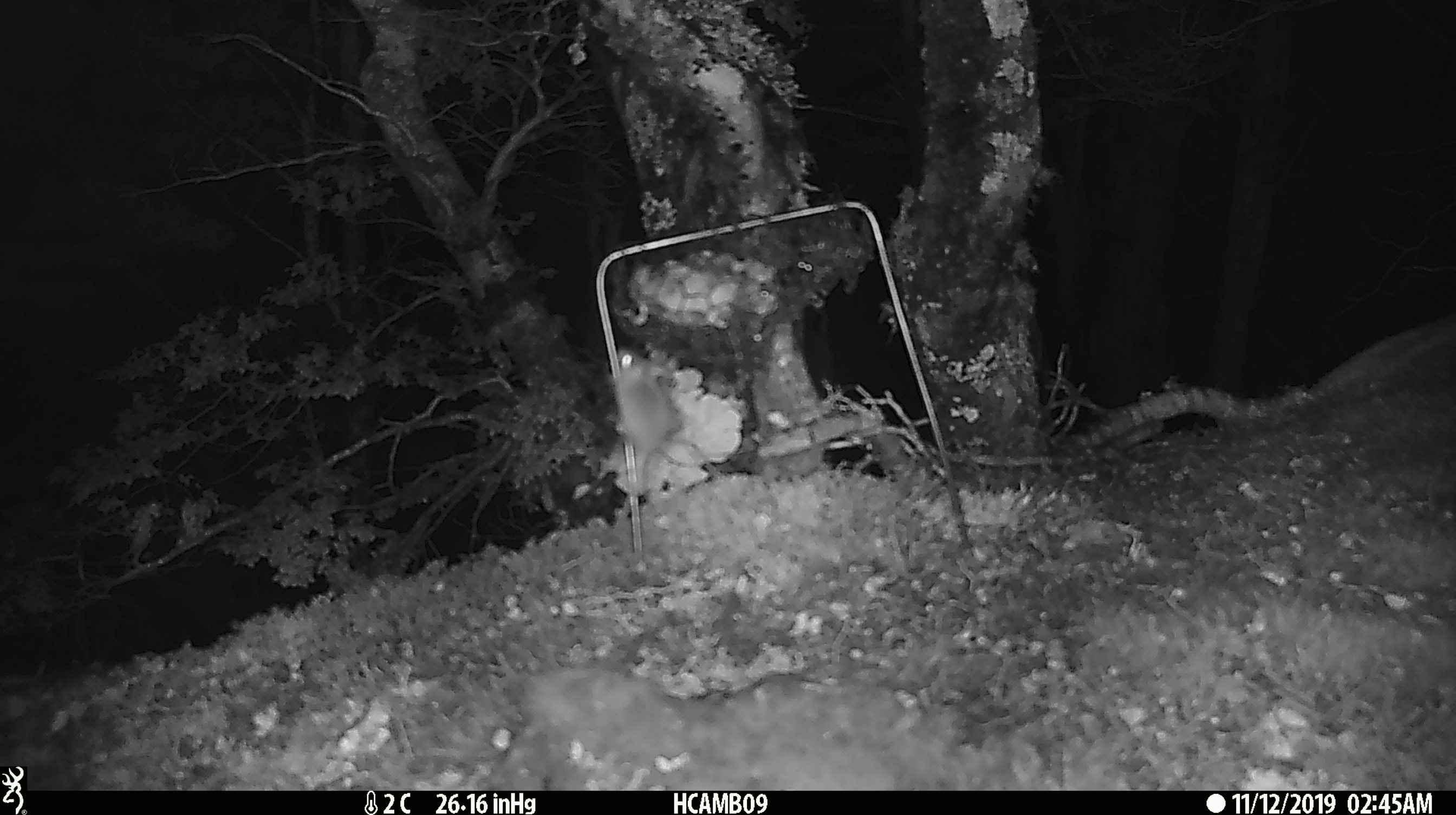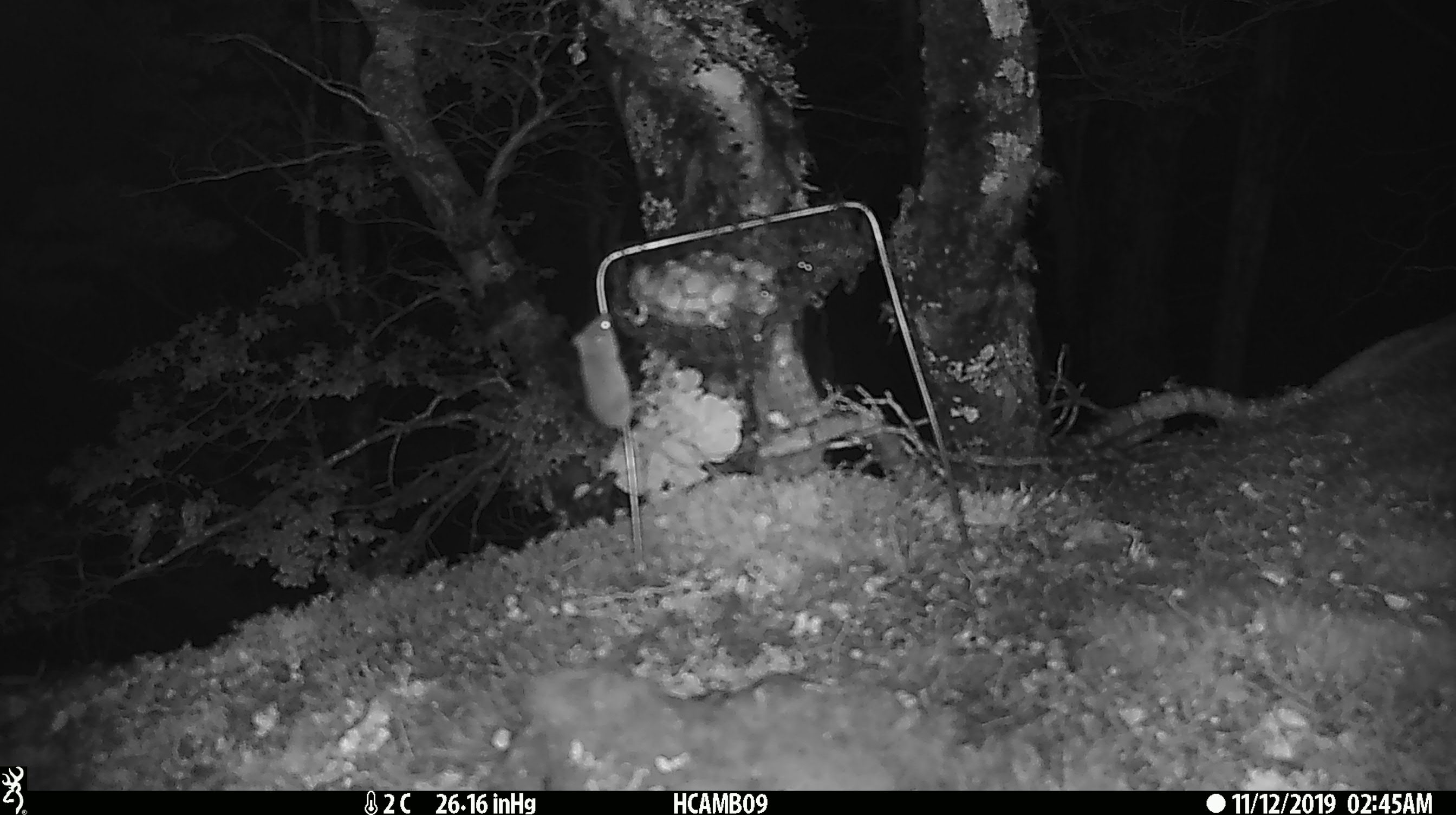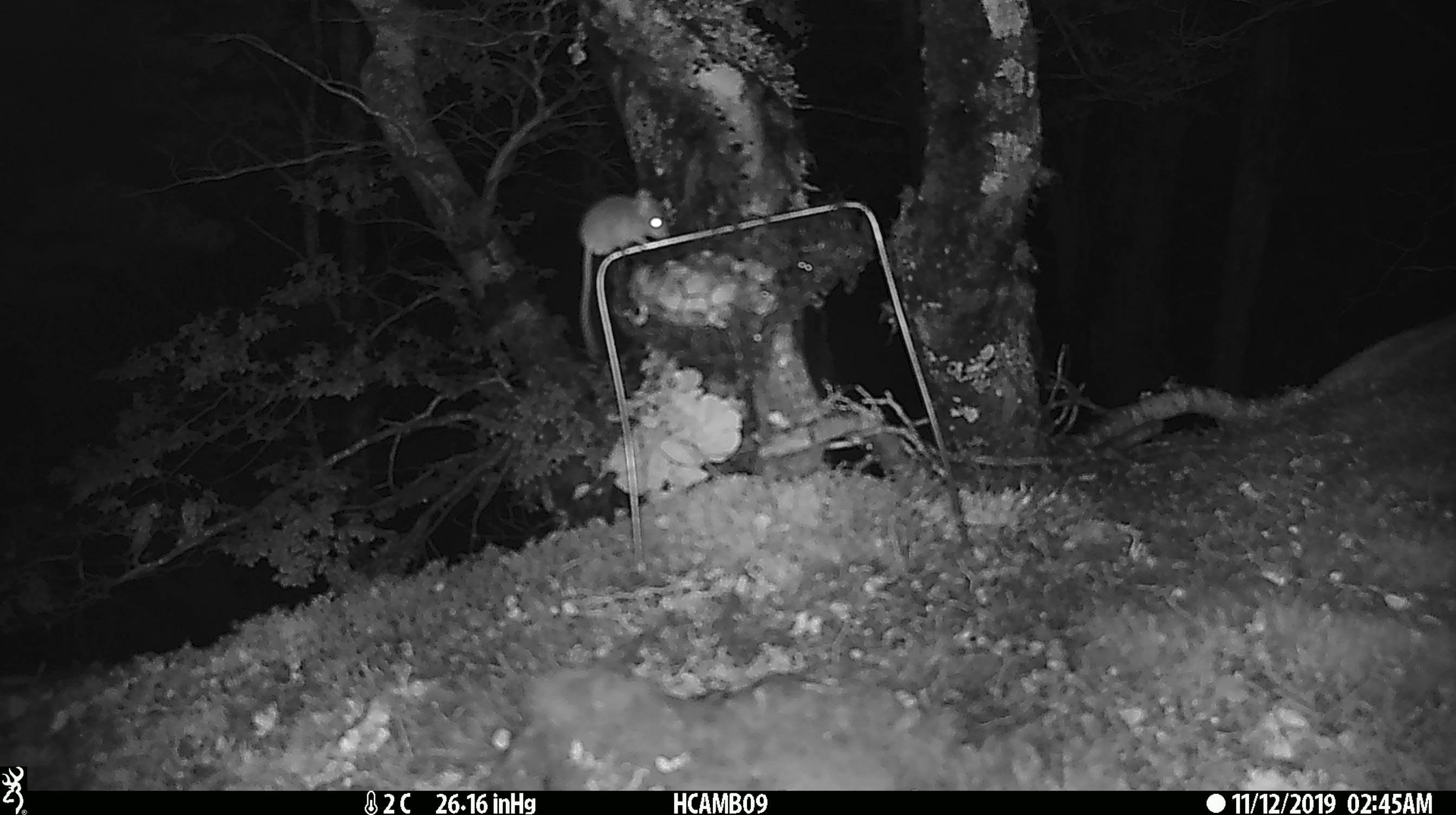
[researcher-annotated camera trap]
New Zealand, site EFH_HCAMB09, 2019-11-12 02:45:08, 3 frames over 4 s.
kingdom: Animalia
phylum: Chordata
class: Mammalia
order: Rodentia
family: Muridae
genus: Mus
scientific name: Mus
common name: mouse